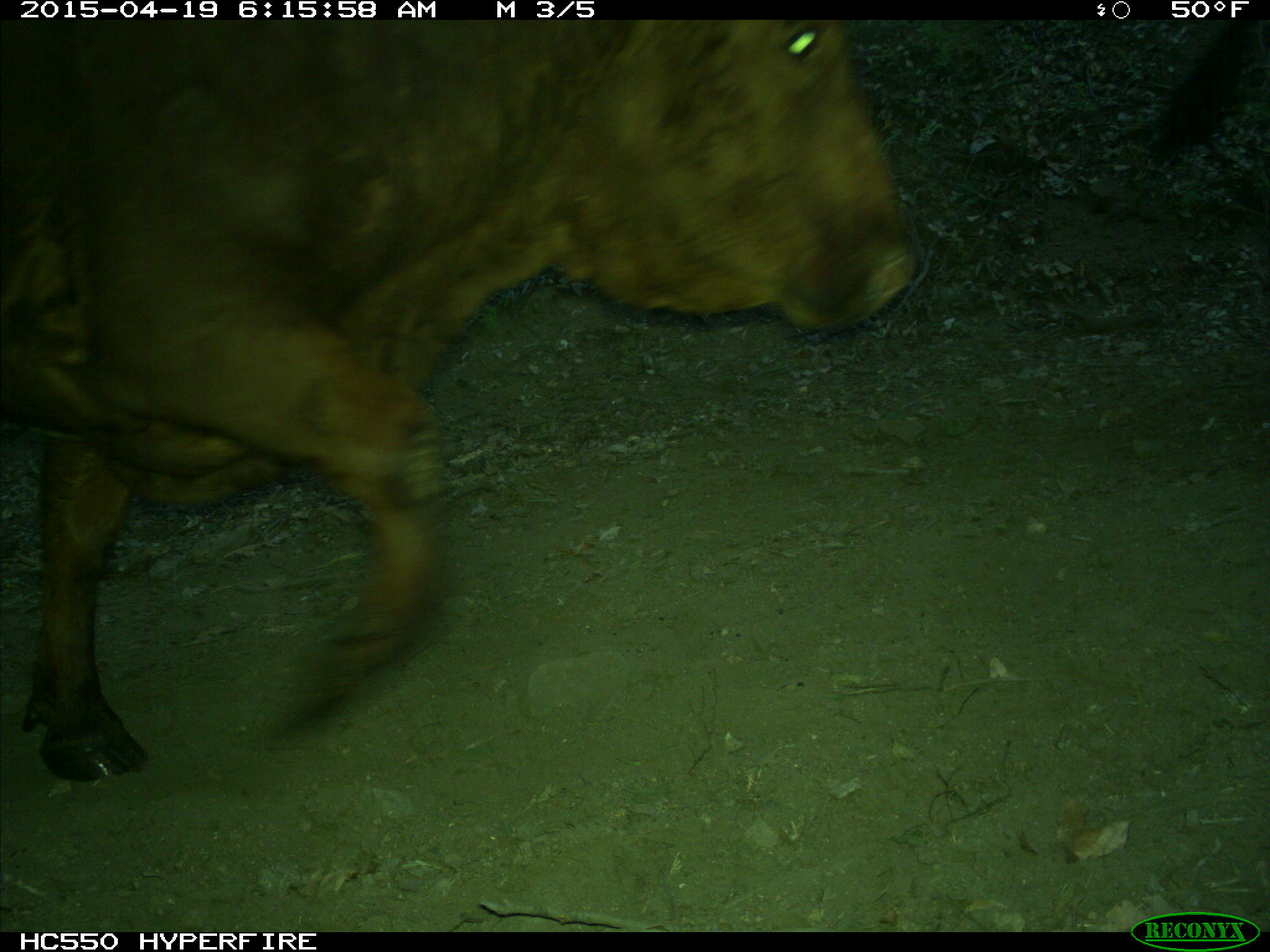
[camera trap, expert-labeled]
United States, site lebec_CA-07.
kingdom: Animalia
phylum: Chordata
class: Mammalia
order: Artiodactyla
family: Bovidae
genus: Bos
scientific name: Bos taurus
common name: domestic cow